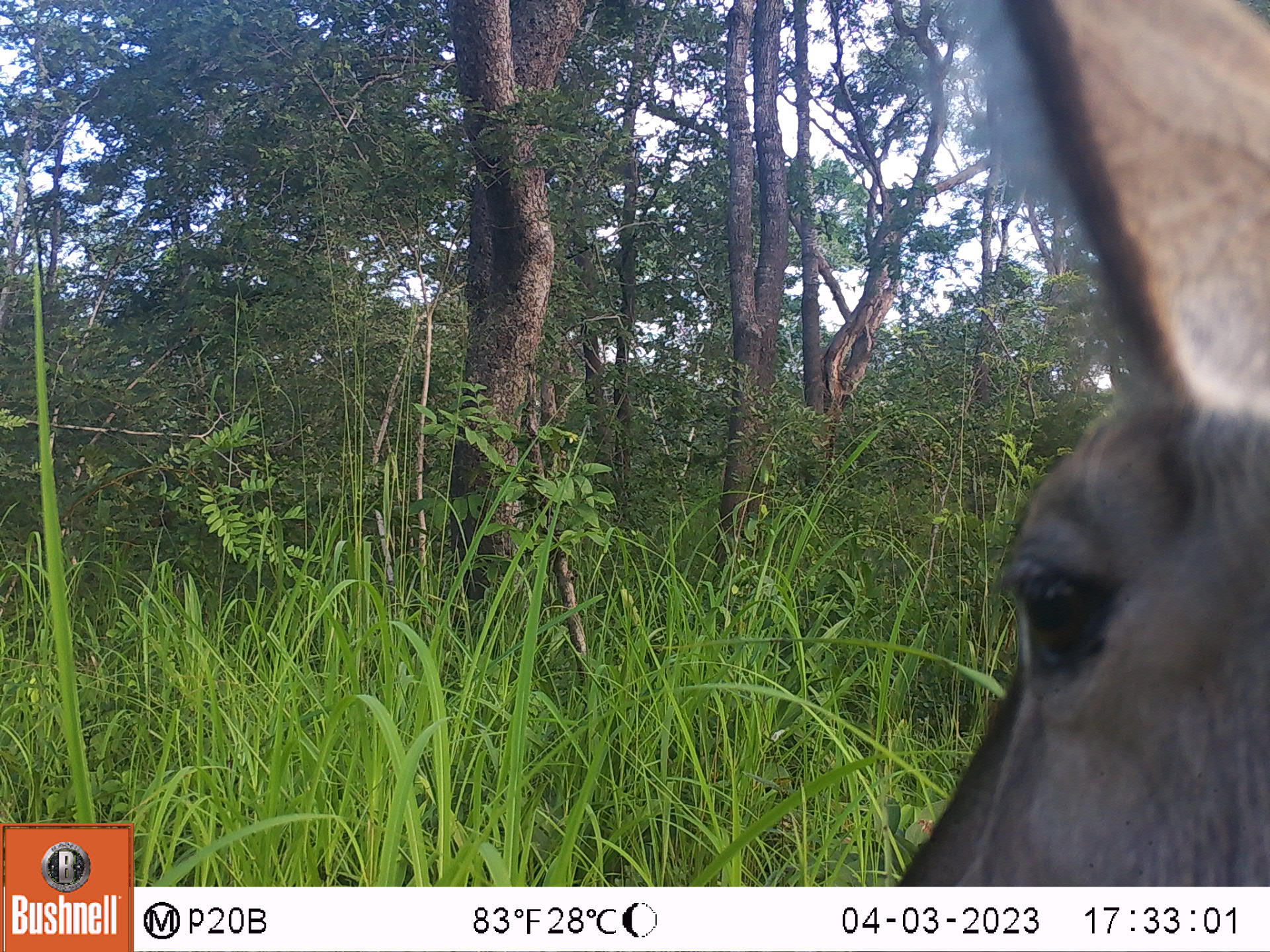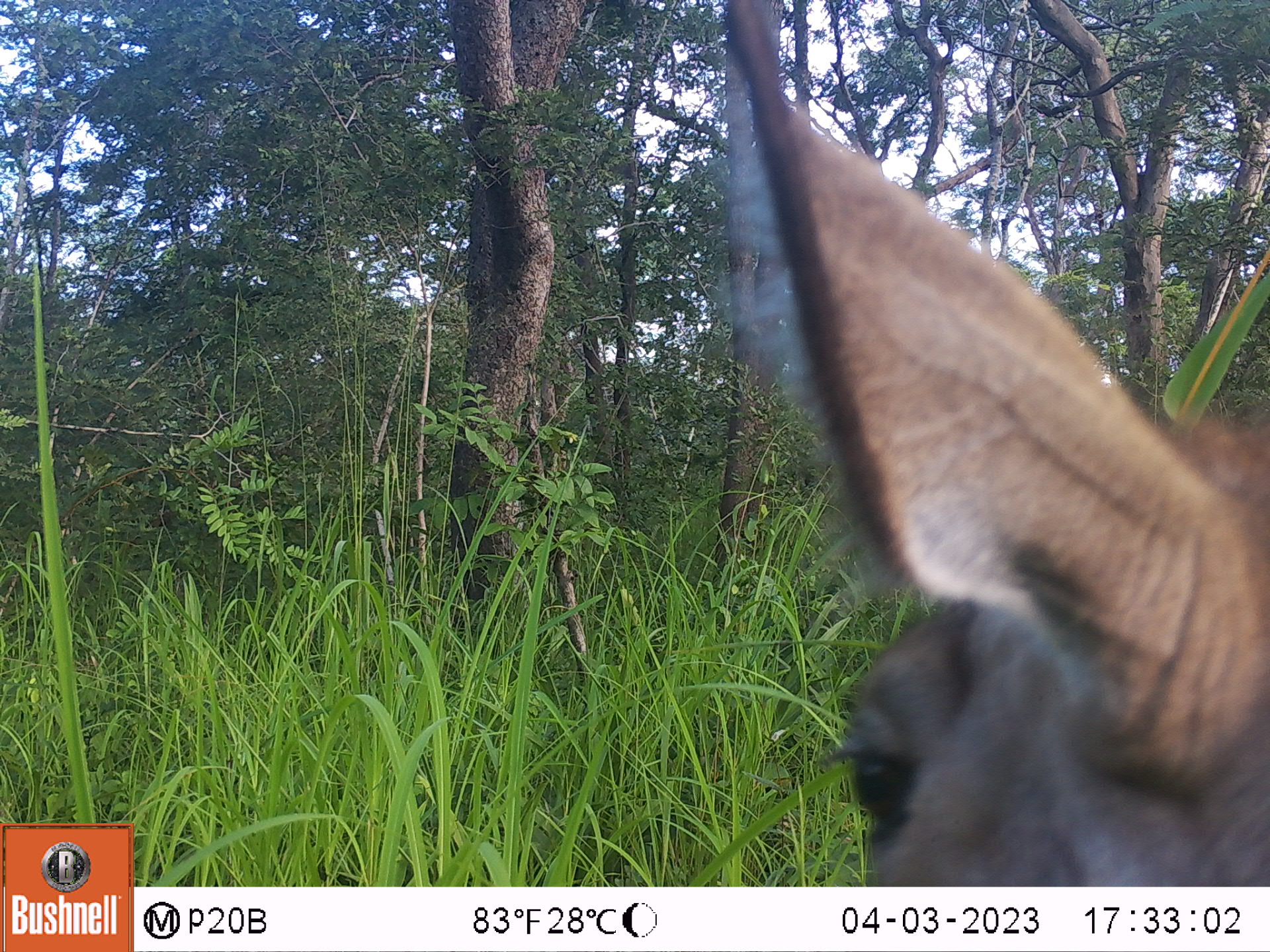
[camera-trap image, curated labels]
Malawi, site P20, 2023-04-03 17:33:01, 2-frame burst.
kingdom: Animalia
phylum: Chordata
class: Mammalia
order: Artiodactyla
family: Bovidae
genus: Kobus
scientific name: Kobus ellipsiprymnus ellipsiprymnus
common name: common waterbuck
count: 1